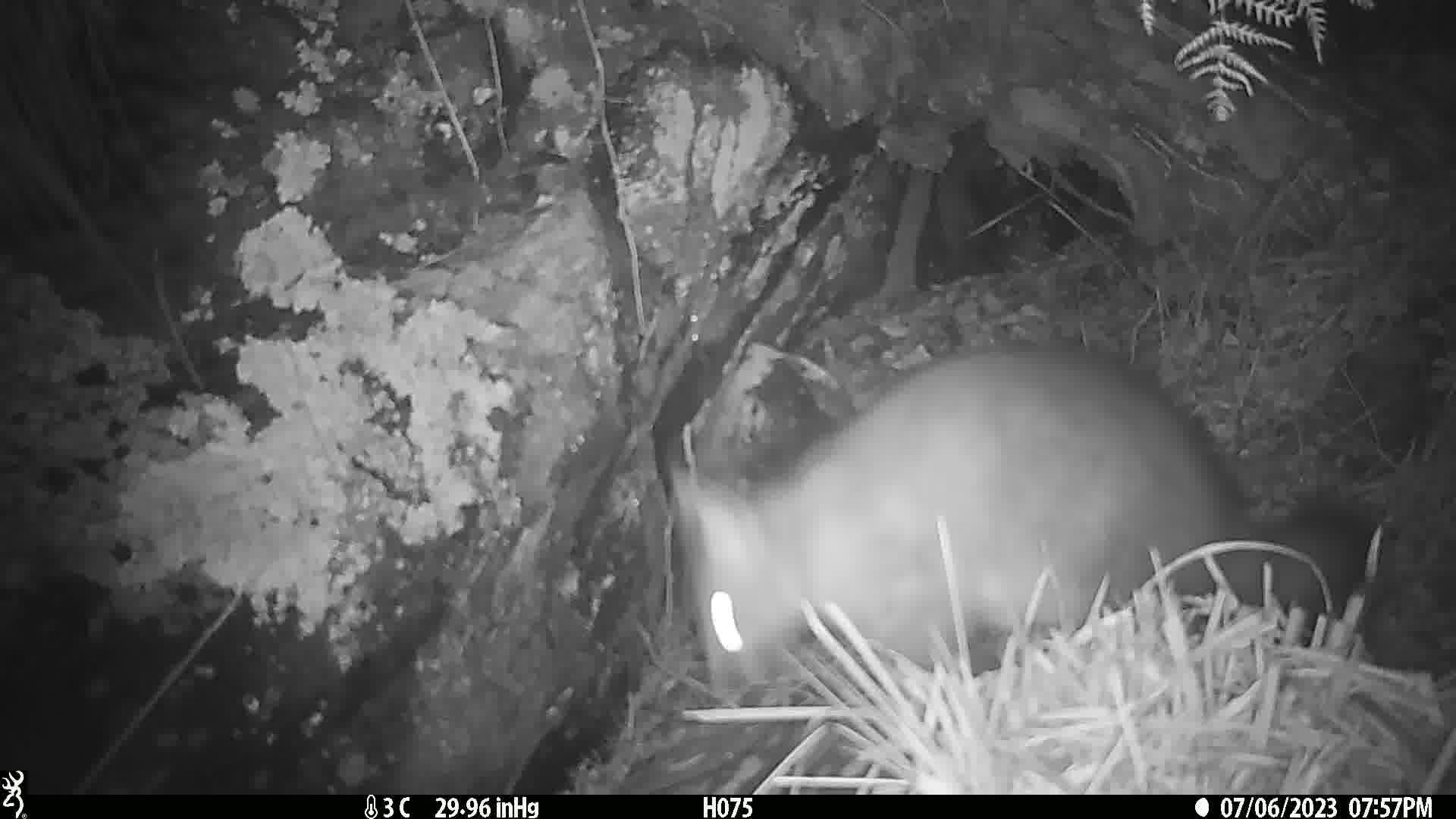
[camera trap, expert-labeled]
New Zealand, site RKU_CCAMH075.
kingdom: Animalia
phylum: Chordata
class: Mammalia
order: Diprotodontia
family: Phalangeridae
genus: Trichosurus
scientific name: Trichosurus vulpecula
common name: common brushtail possum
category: possum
Possum (common brushtail possum) (Trichosurus vulpecula).